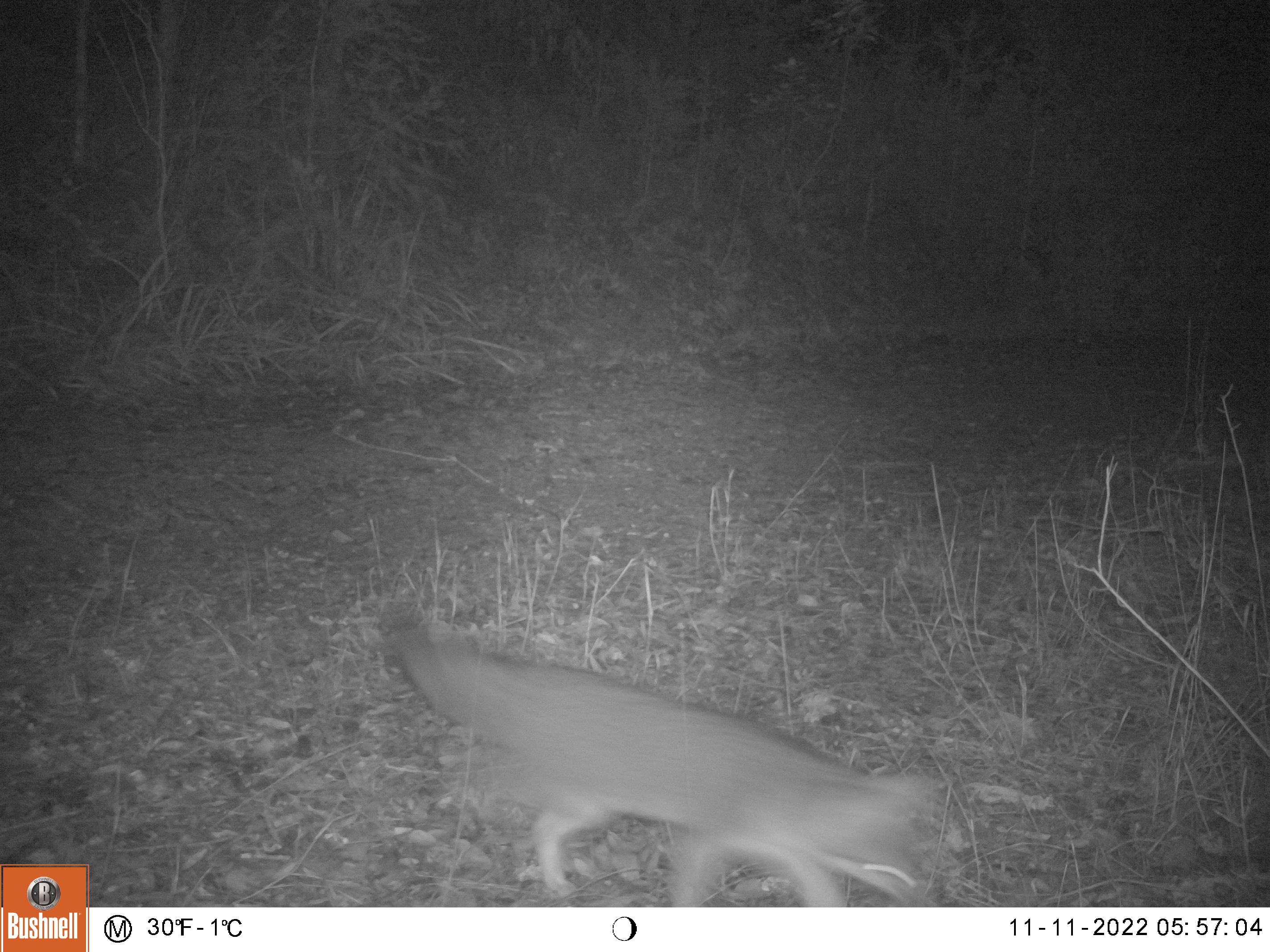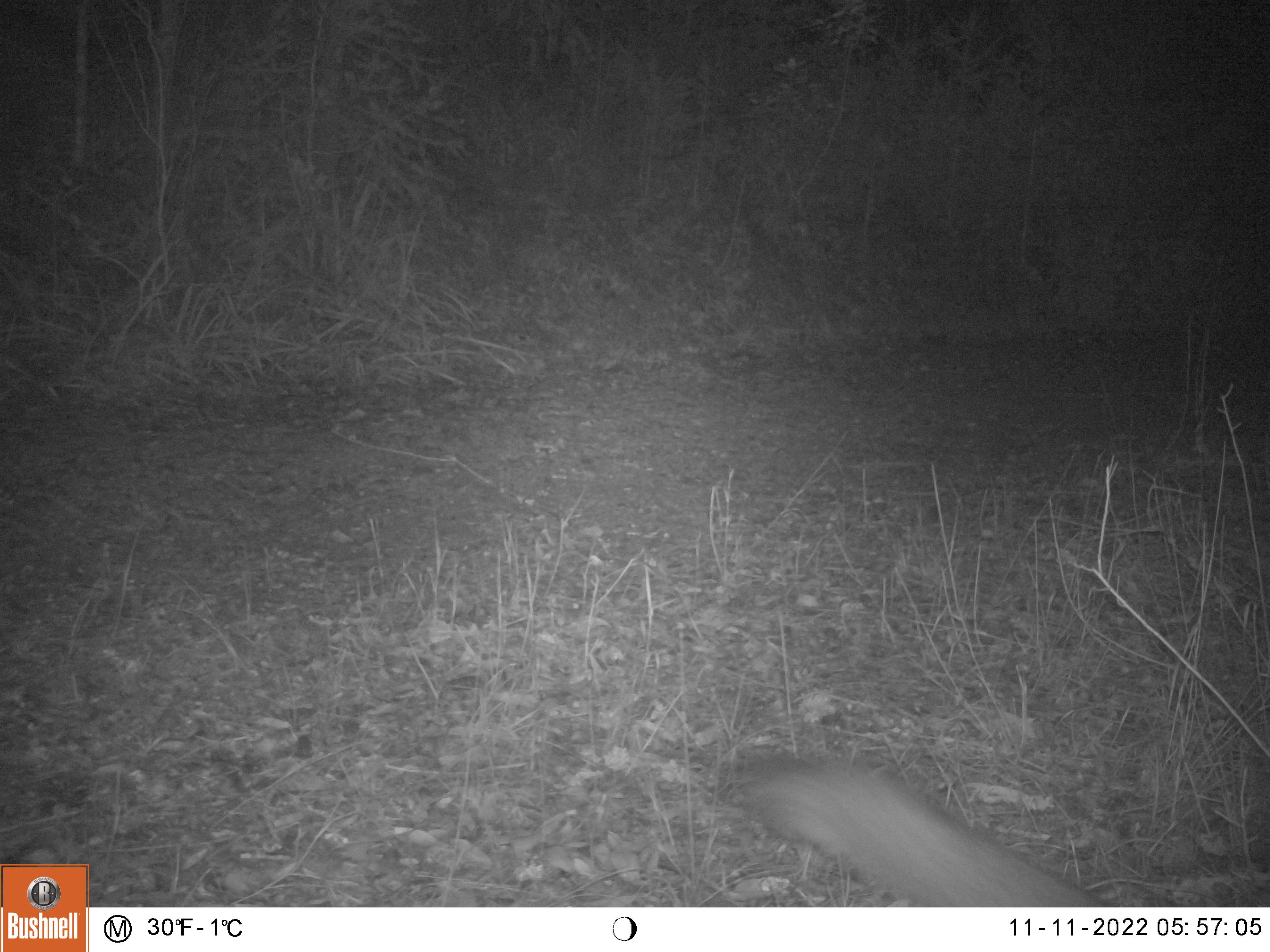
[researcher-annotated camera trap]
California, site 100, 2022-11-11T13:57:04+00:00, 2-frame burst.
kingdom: Animalia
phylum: Chordata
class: Mammalia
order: Carnivora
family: Canidae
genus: Urocyon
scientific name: Urocyon cinereoargenteus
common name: gray fox